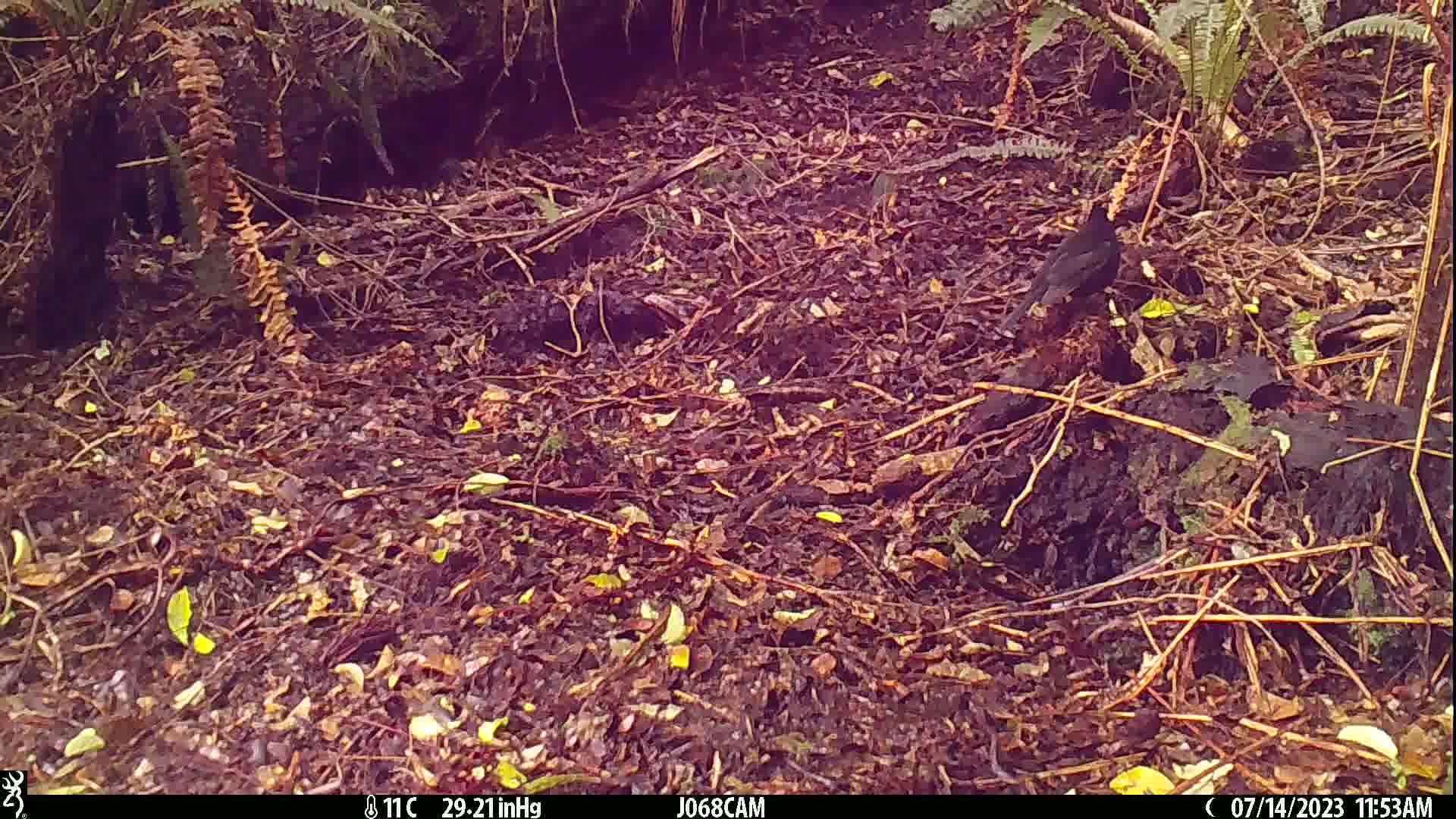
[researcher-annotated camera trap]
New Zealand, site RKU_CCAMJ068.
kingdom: Animalia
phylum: Chordata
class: Aves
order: Passeriformes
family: Turdidae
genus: Turdus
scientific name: Turdus merula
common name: eurasian blackbird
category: blackbird